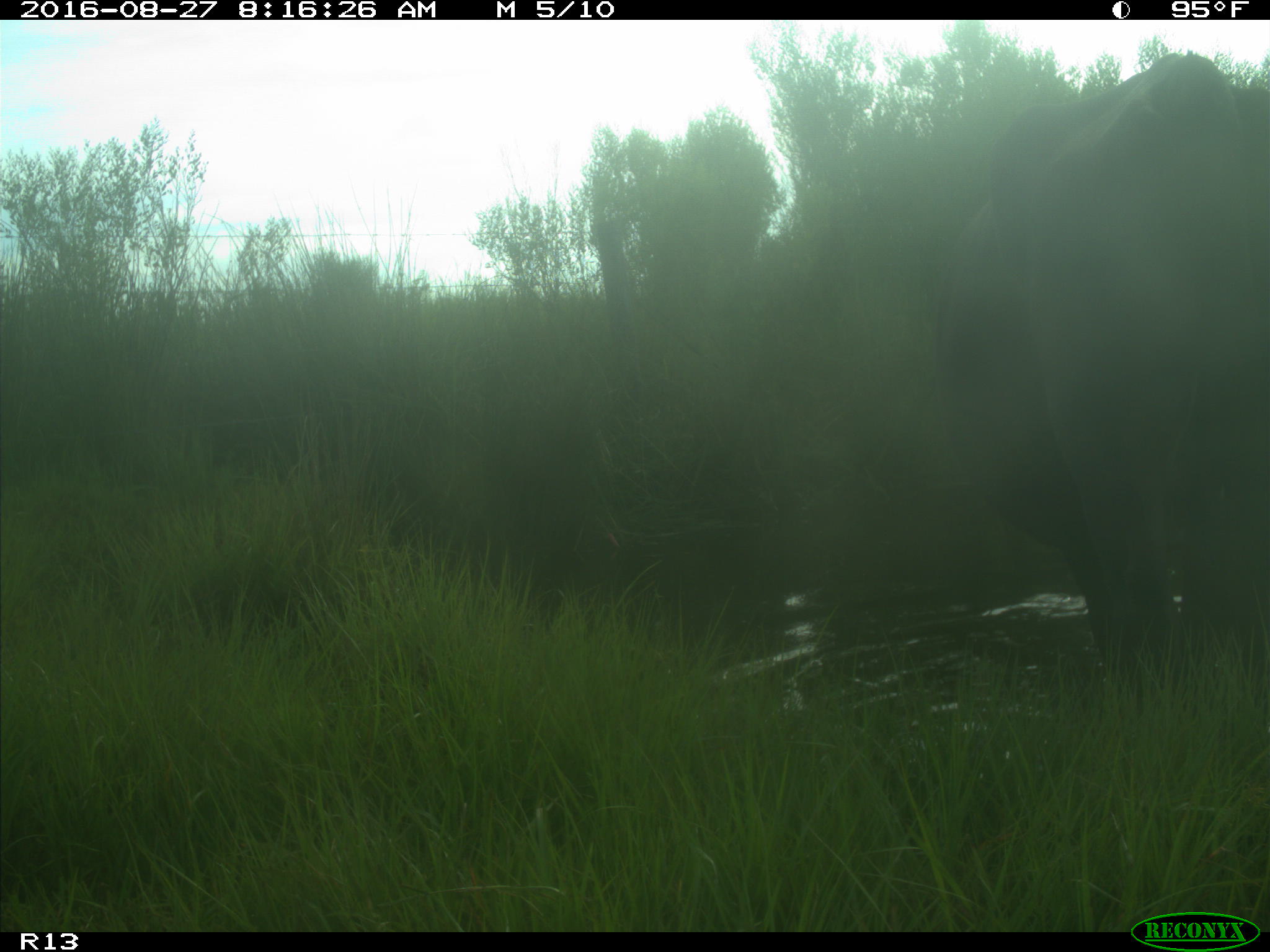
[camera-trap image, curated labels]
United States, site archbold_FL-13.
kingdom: Animalia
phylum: Chordata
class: Mammalia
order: Artiodactyla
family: Bovidae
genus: Bos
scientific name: Bos taurus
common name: domestic cow